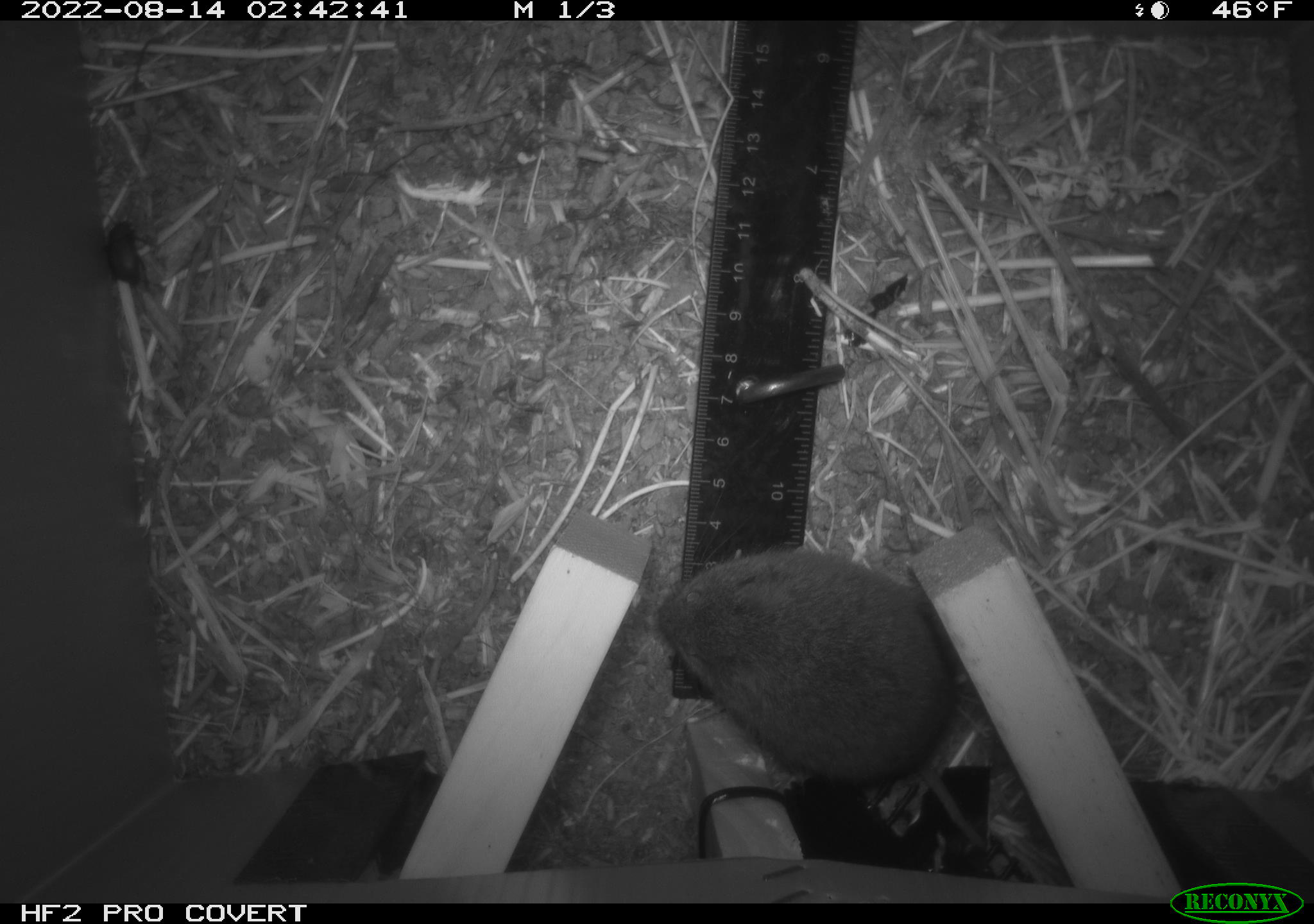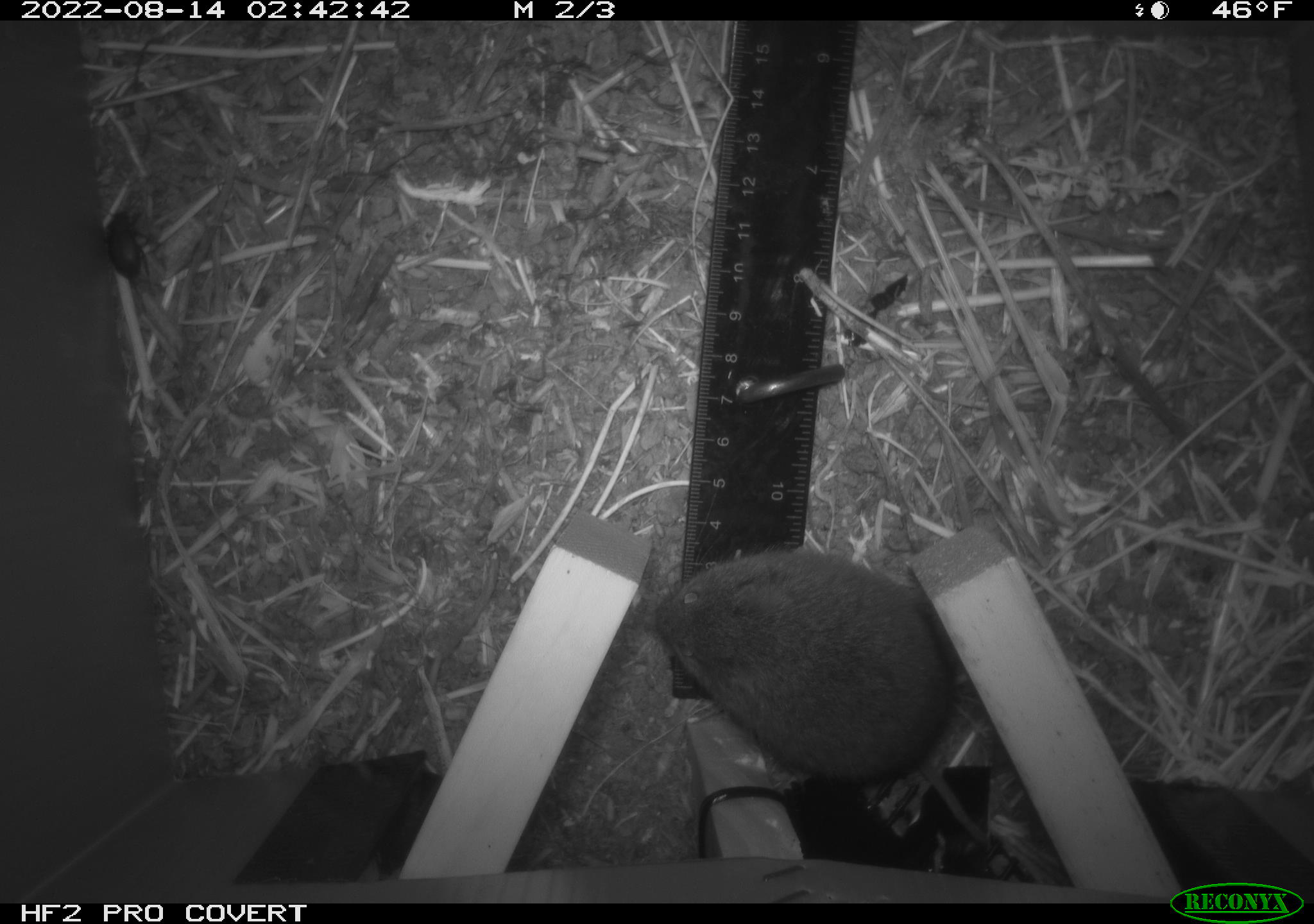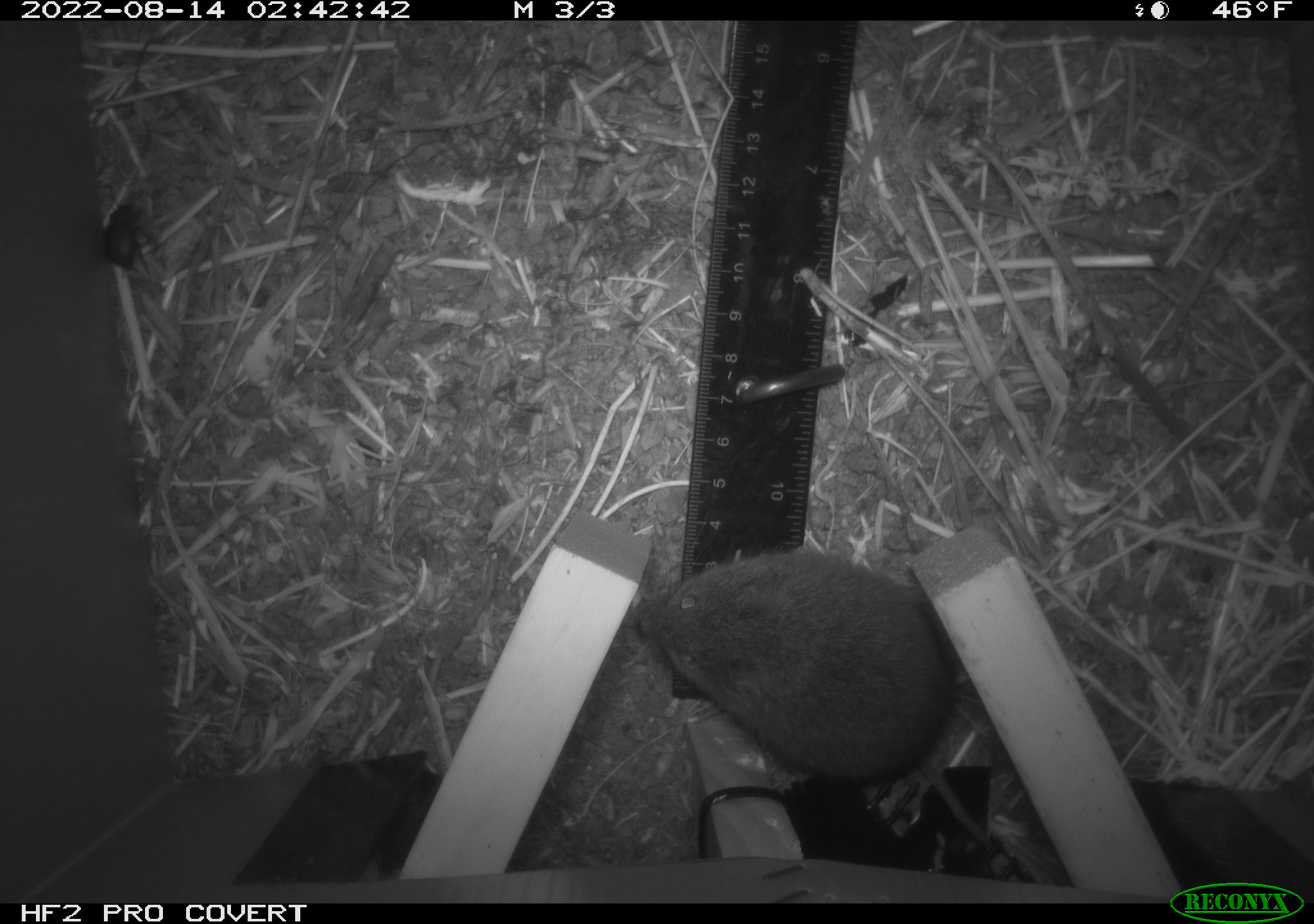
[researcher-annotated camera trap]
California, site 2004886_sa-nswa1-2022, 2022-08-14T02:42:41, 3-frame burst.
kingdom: Animalia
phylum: Chordata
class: Mammalia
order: Rodentia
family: Cricetidae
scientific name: Cricetidae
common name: hamsters, voles, lemmings, and allies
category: cricetidae family